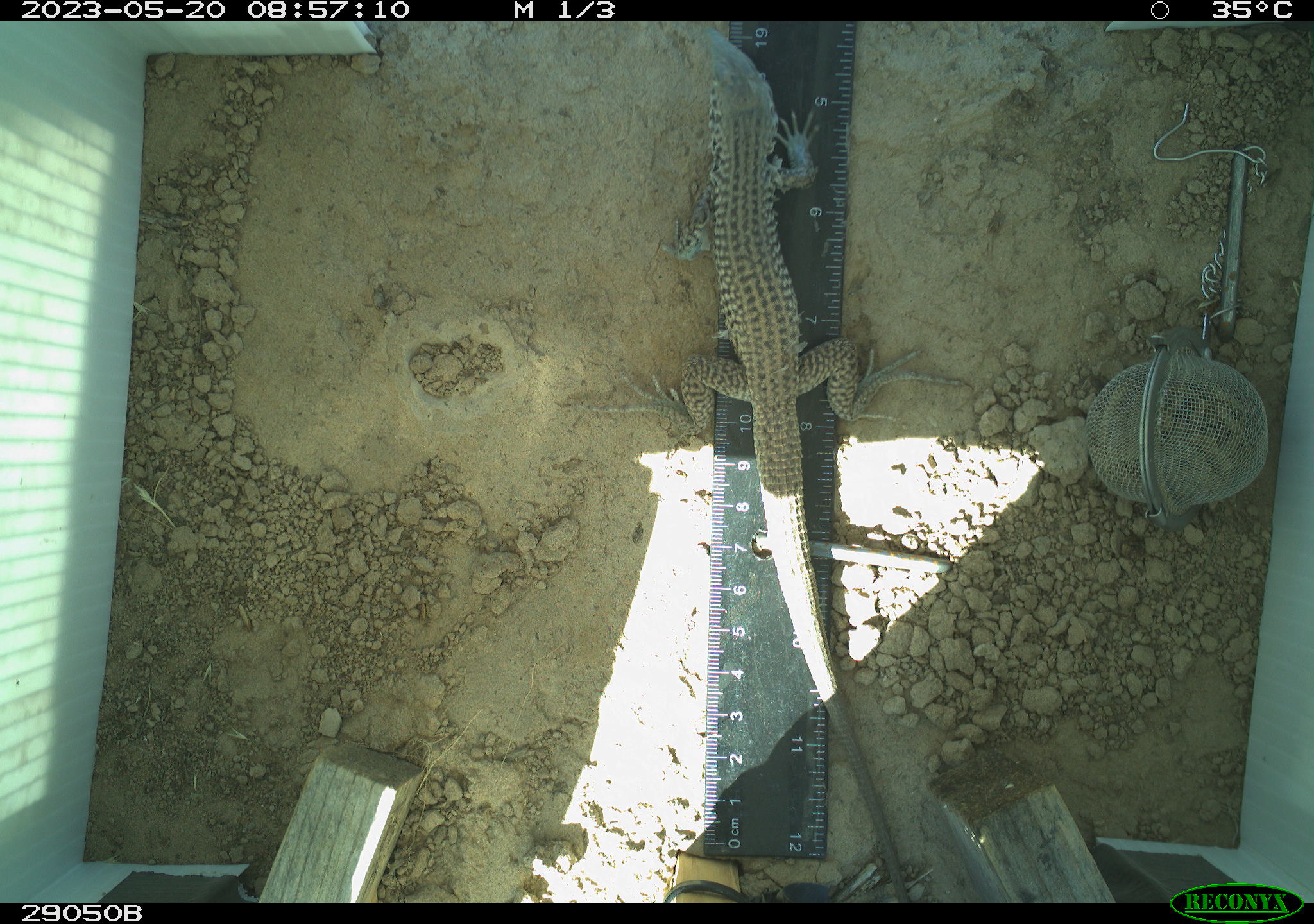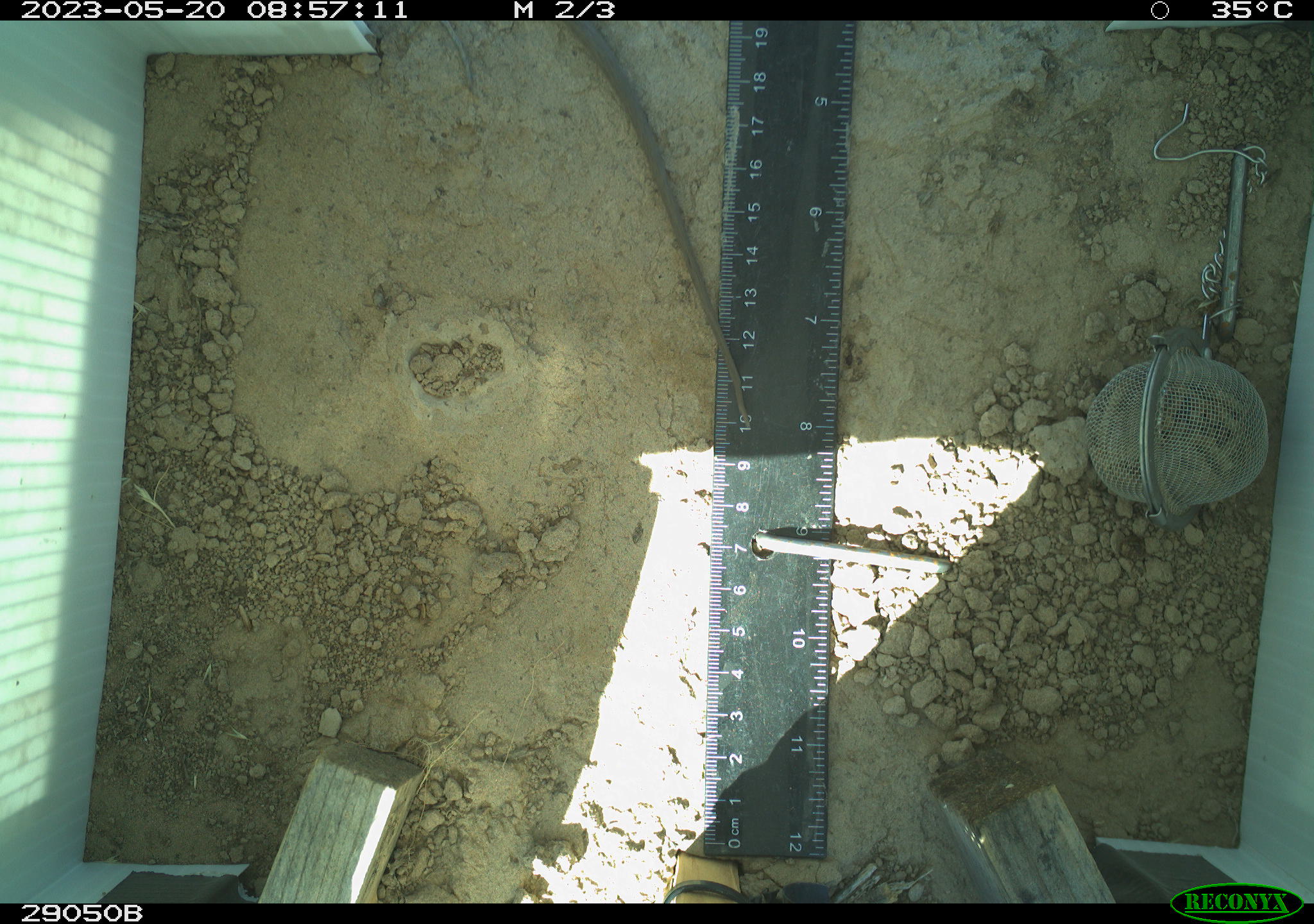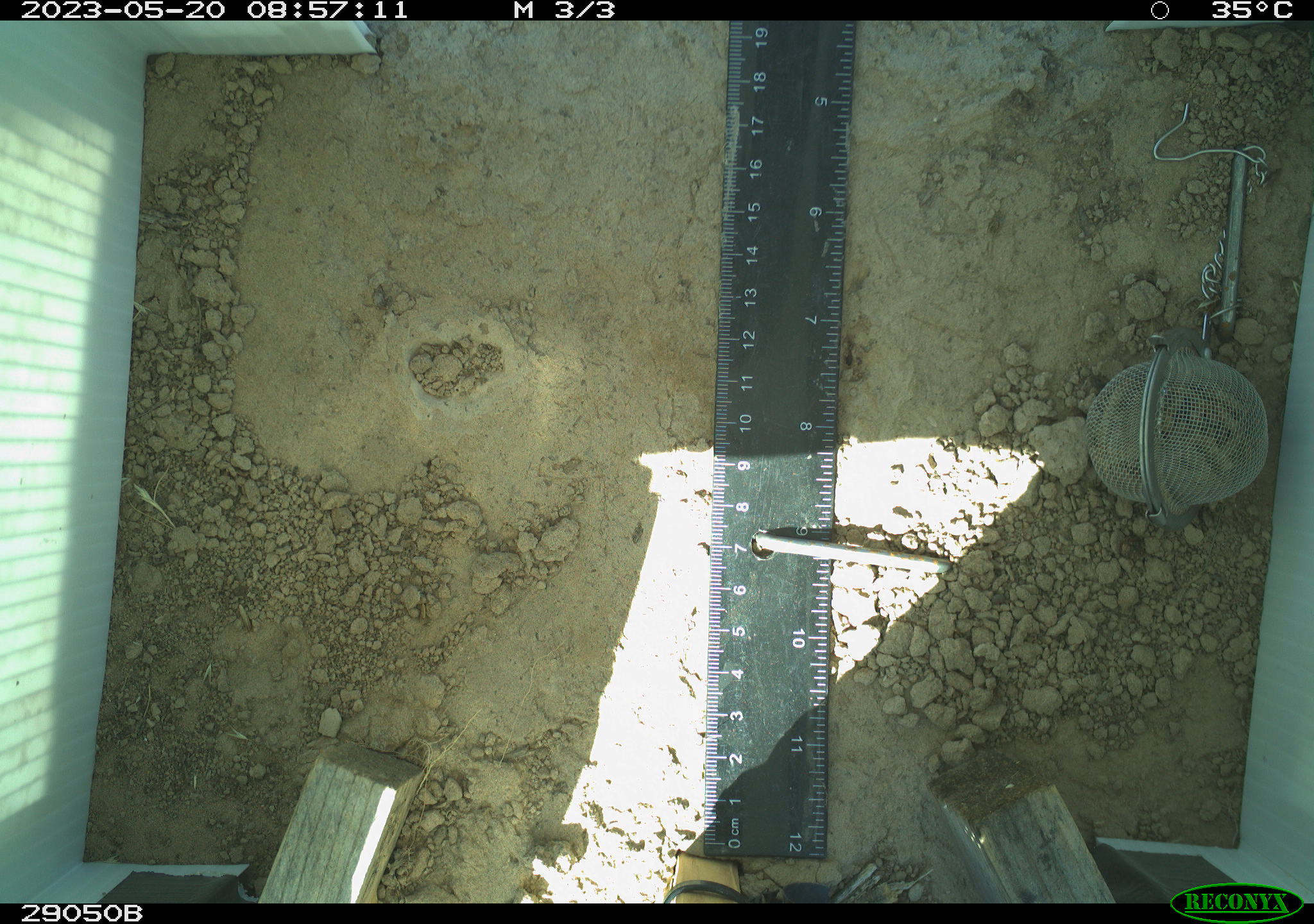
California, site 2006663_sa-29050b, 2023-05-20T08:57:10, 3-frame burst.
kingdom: Animalia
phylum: Chordata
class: Reptilia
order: Squamata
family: Teiidae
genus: Aspidoscelis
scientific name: Aspidoscelis tigris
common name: western whiptail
Western whiptail (Aspidoscelis tigris).